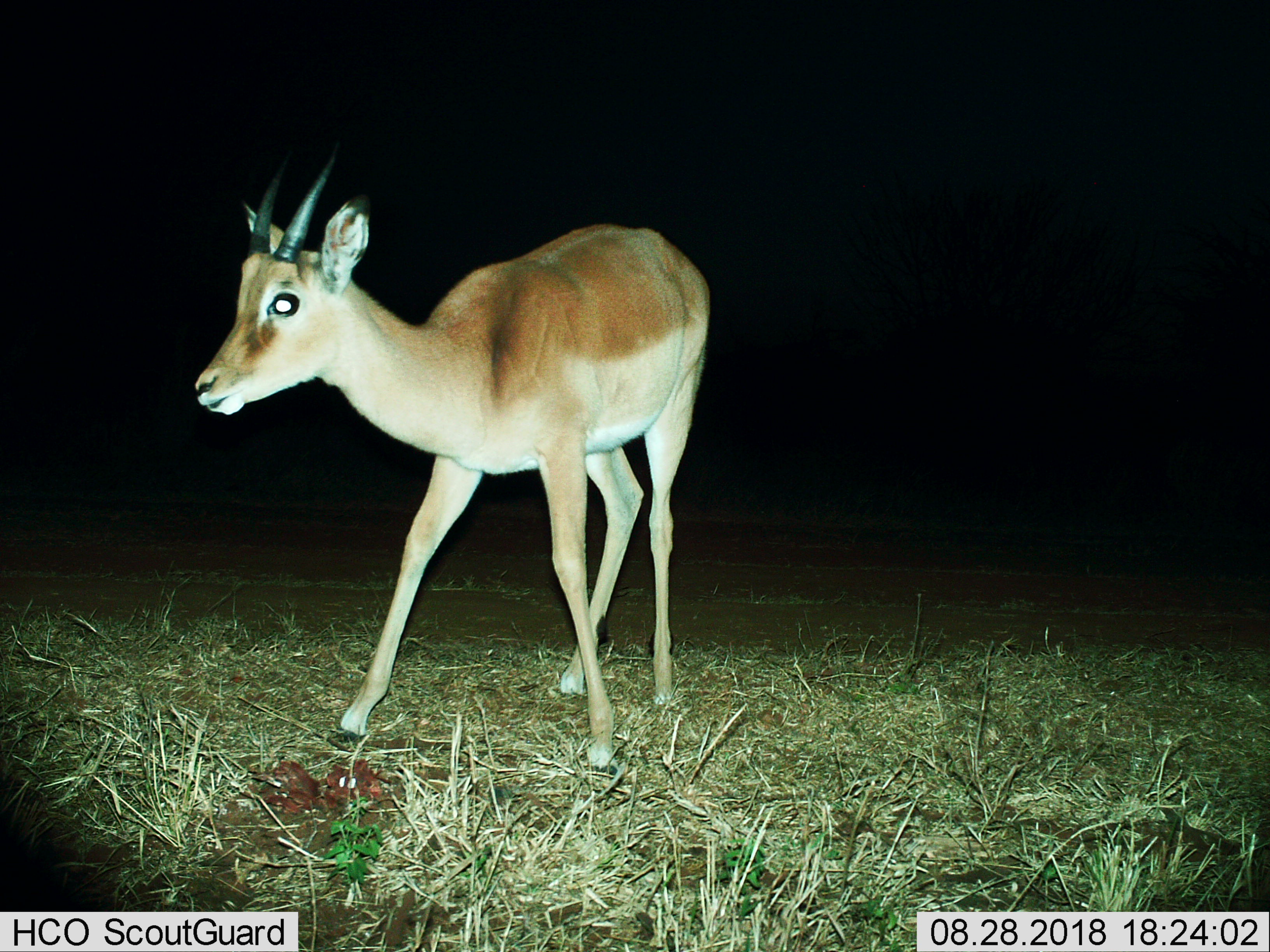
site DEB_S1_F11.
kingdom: Animalia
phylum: Chordata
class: Mammalia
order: Artiodactyla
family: Bovidae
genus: Aepyceros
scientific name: Aepyceros melampus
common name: impala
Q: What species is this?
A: Impala (Aepyceros melampus).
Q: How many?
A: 1.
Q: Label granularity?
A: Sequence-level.